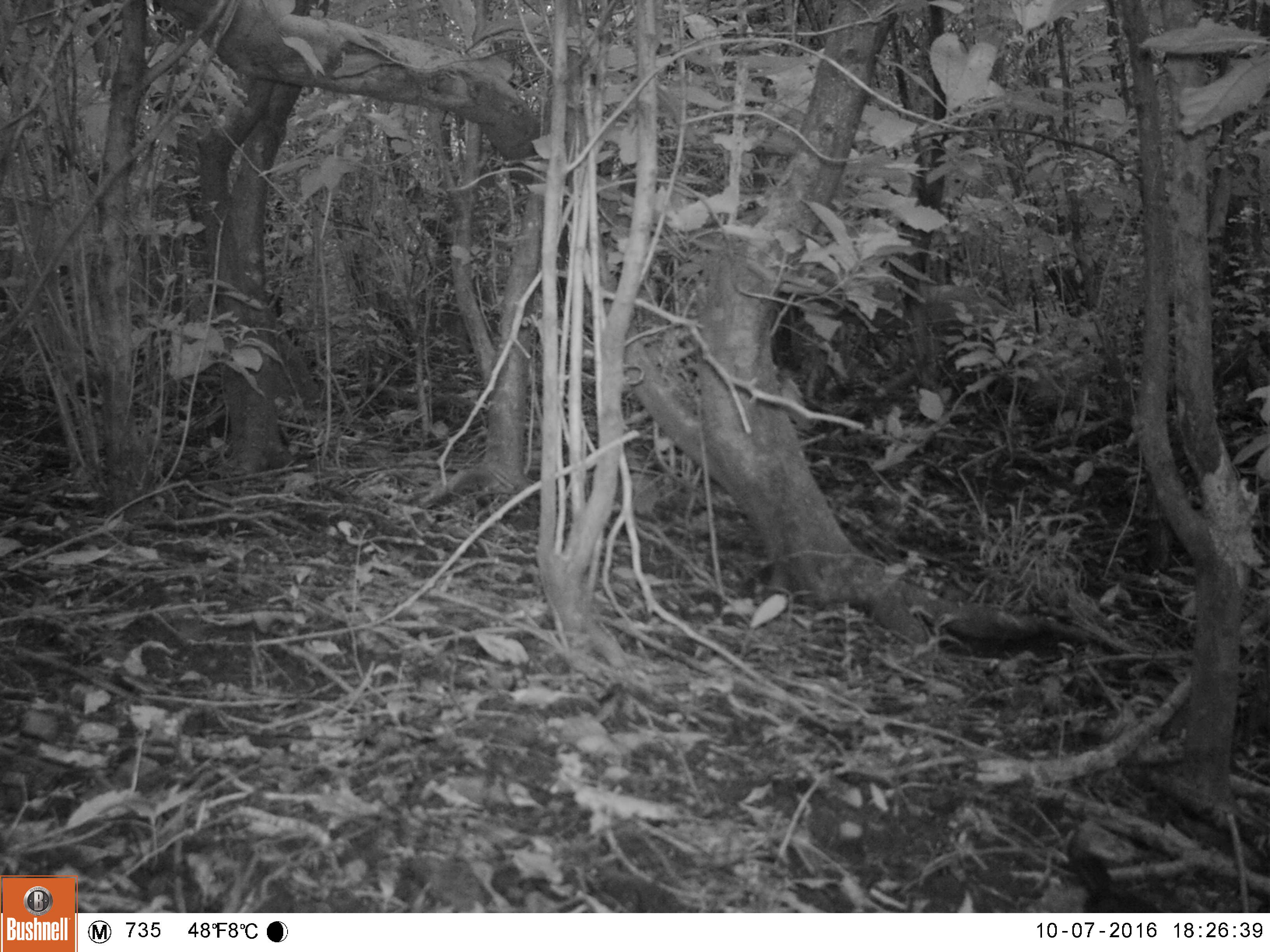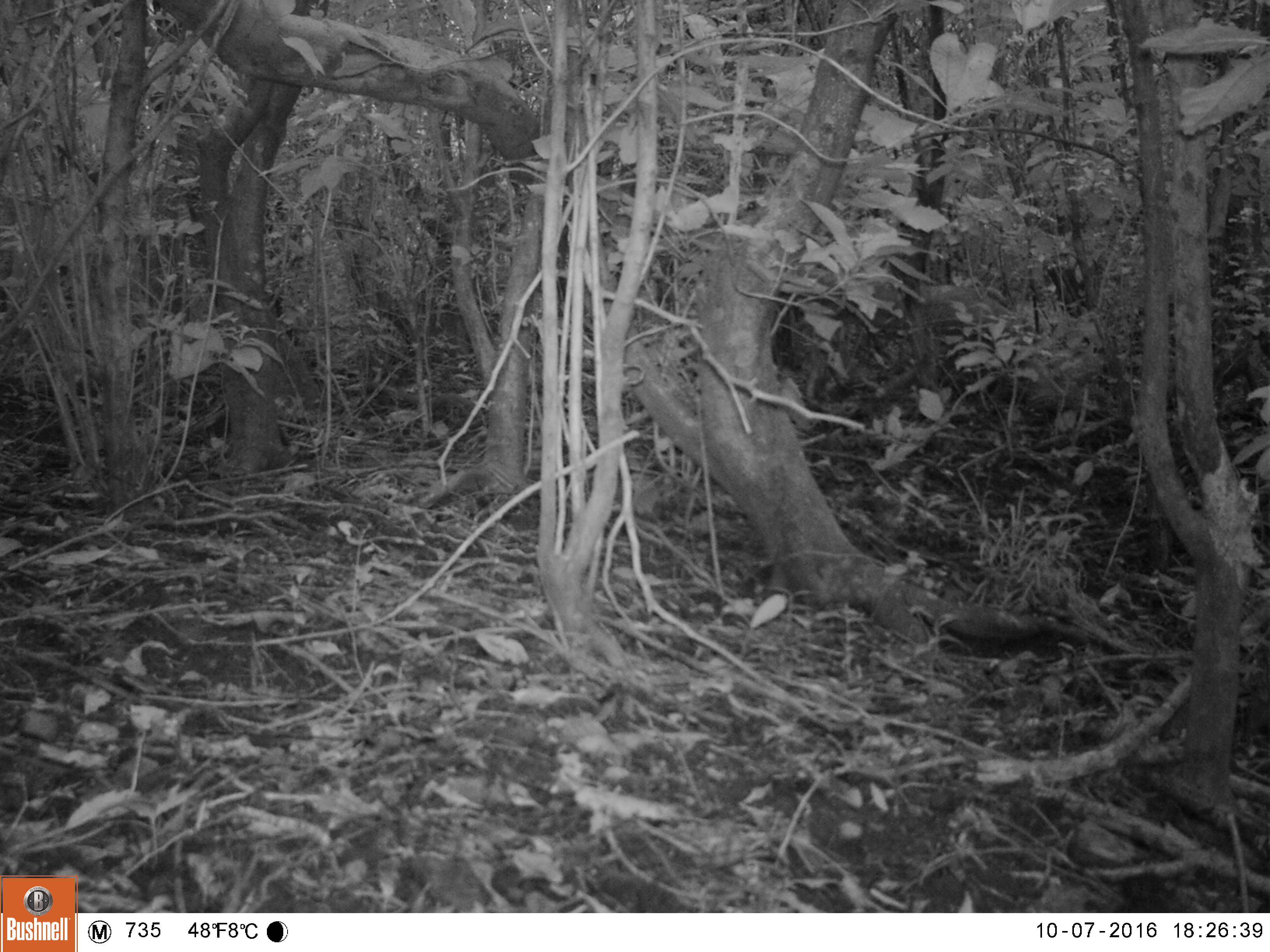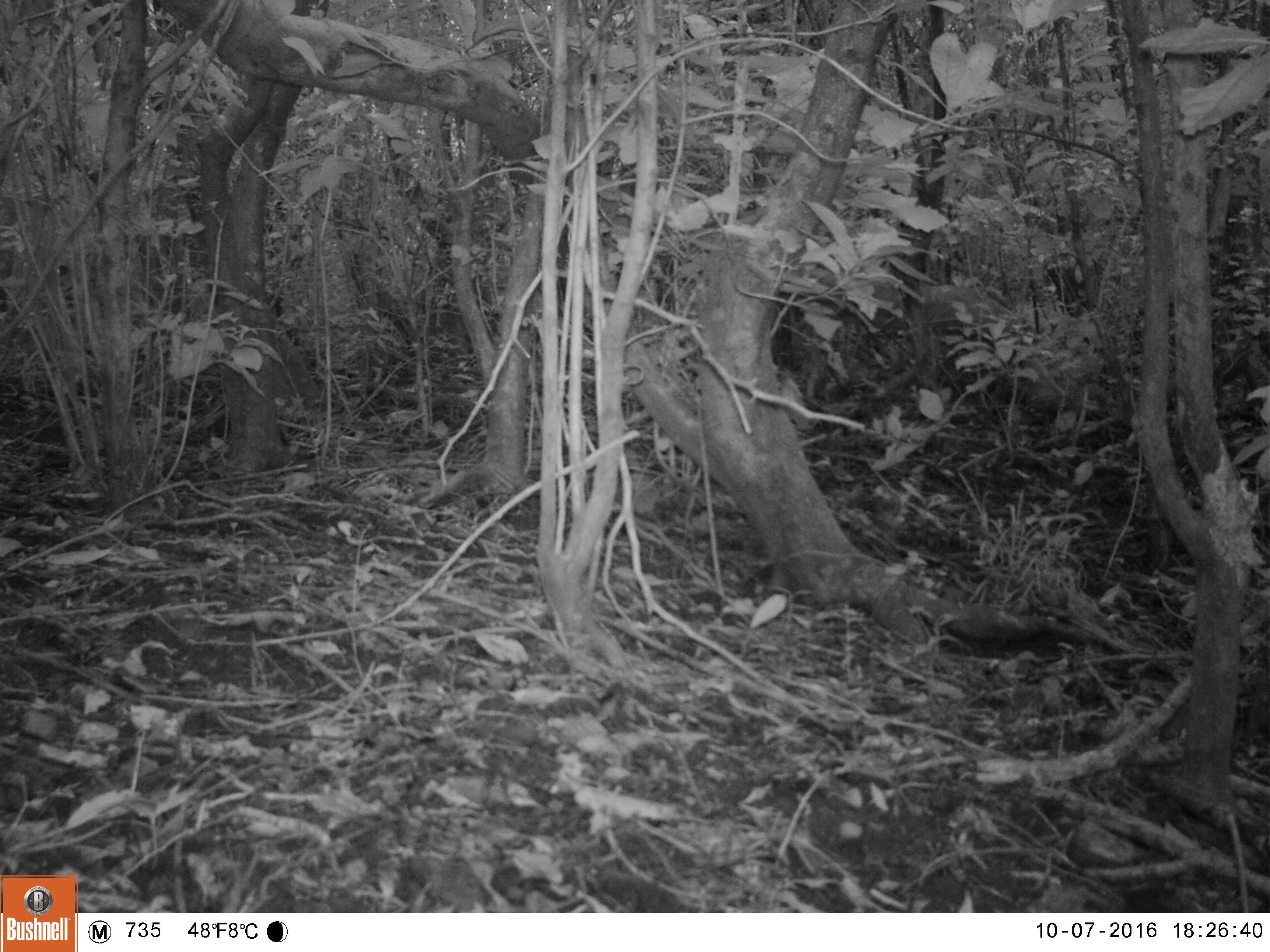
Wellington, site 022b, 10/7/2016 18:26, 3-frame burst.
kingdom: Animalia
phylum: Chordata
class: Aves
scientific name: Aves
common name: bird